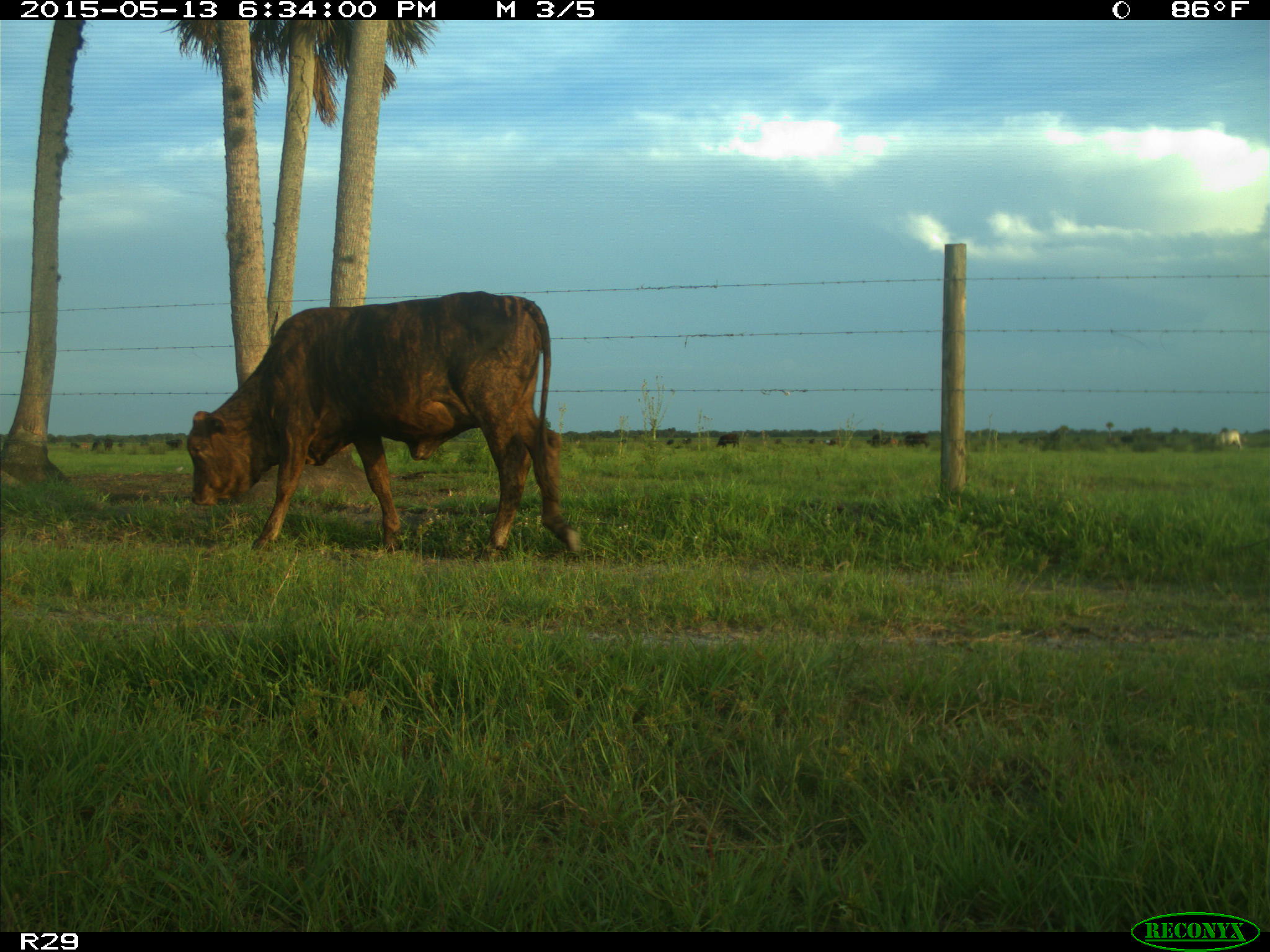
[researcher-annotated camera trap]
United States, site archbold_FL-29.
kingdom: Animalia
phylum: Chordata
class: Mammalia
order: Artiodactyla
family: Bovidae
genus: Bos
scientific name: Bos taurus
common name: domestic cow